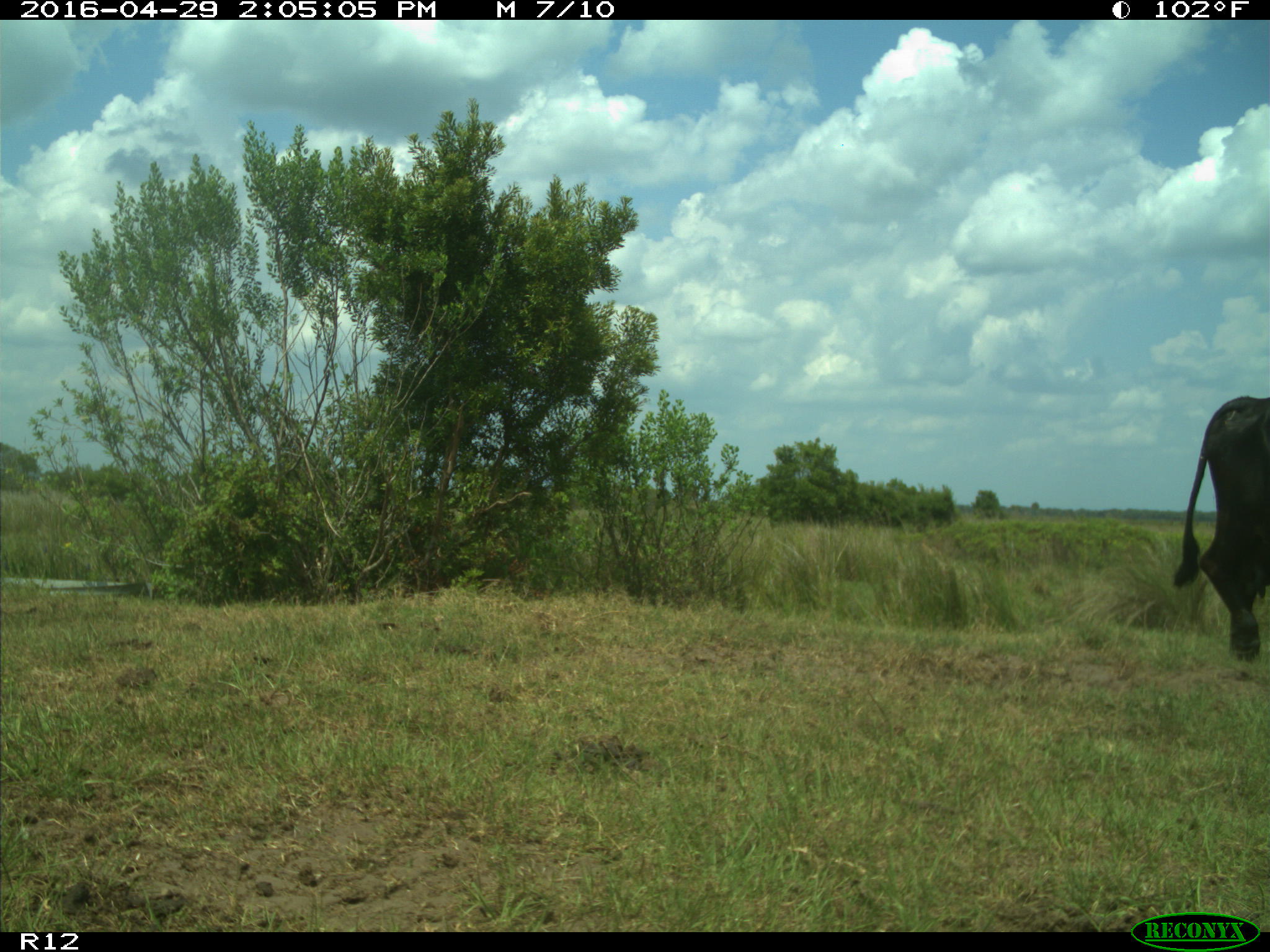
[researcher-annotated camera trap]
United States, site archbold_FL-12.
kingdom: Animalia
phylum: Chordata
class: Mammalia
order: Artiodactyla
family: Bovidae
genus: Bos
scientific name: Bos taurus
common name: domestic cow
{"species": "Bos taurus (domestic cow)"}